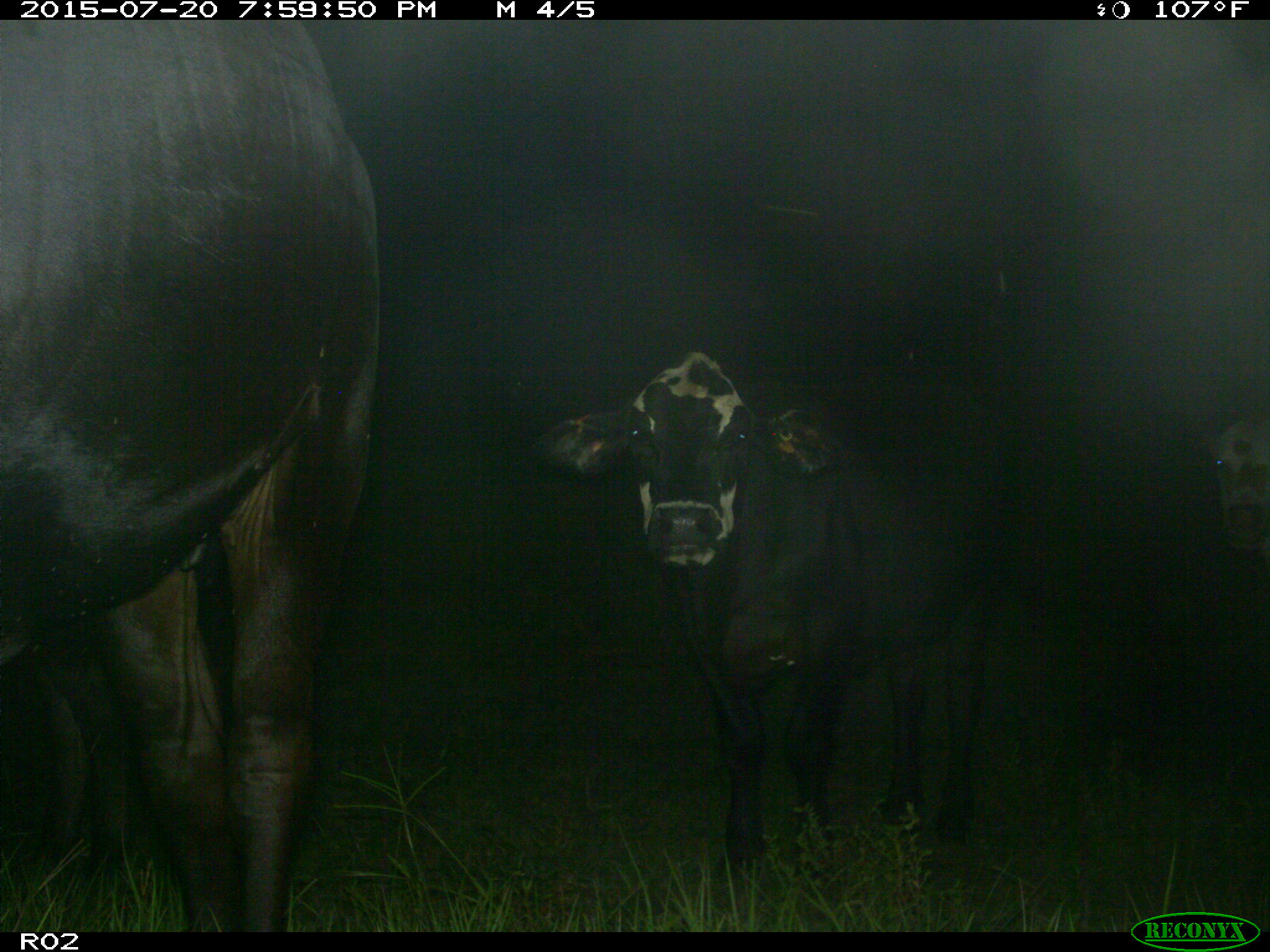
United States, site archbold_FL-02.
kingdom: Animalia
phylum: Chordata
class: Mammalia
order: Artiodactyla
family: Bovidae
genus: Bos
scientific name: Bos taurus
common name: domestic cow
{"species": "Bos taurus (domestic cow)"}